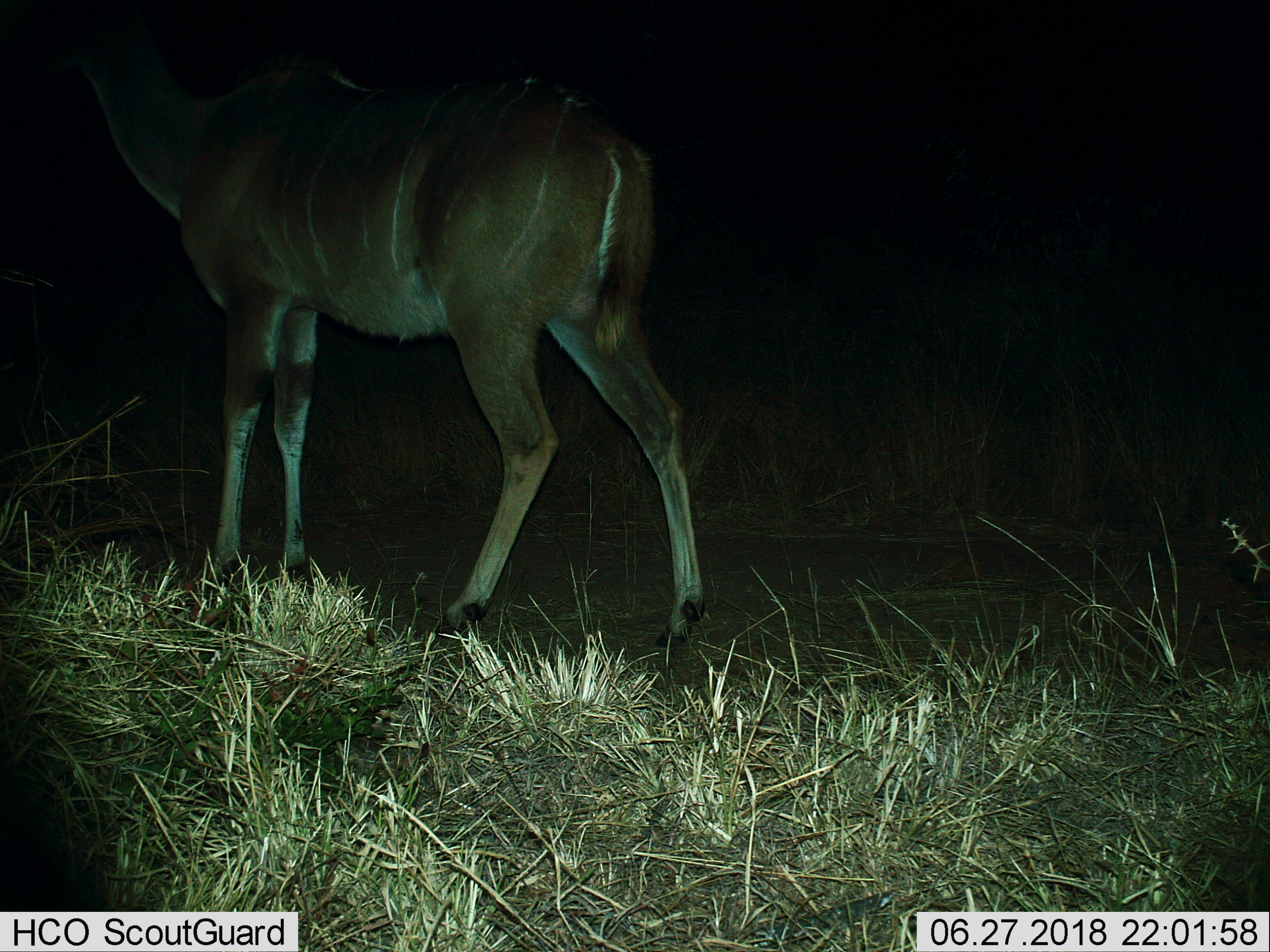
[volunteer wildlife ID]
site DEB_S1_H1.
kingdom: Animalia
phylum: Chordata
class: Mammalia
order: Artiodactyla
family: Bovidae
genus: Tragelaphus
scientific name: Tragelaphus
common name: kudu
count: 1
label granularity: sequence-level